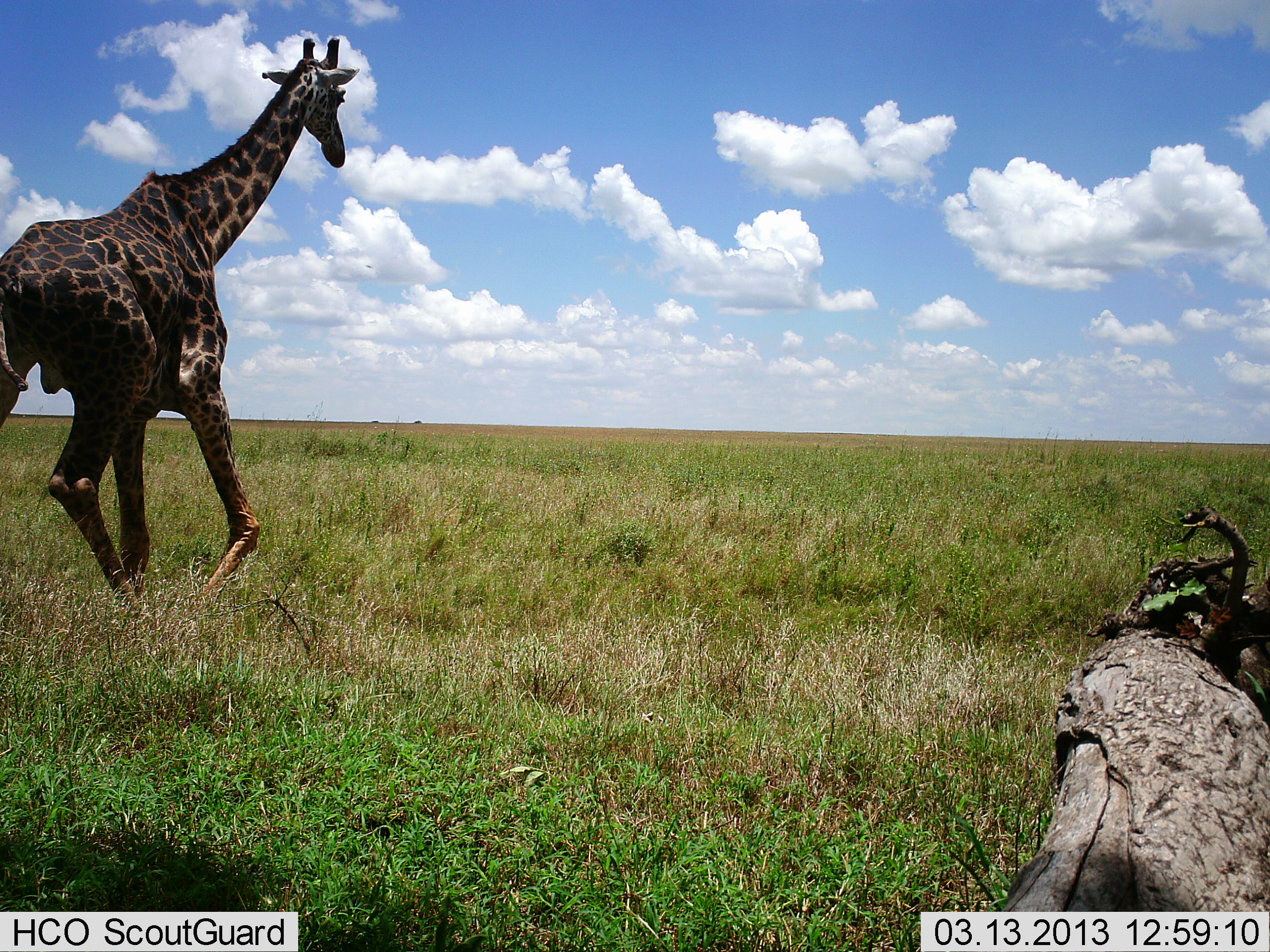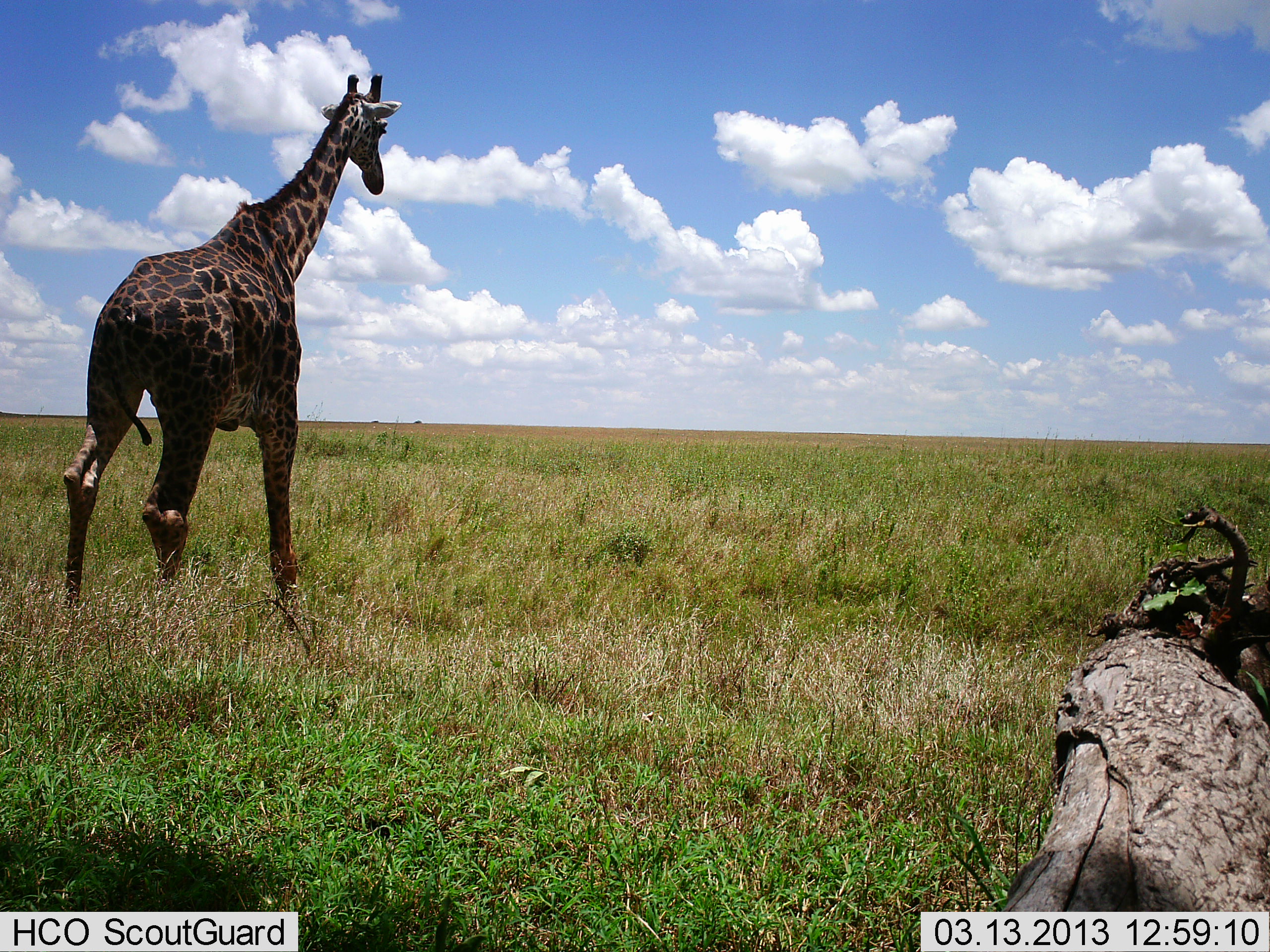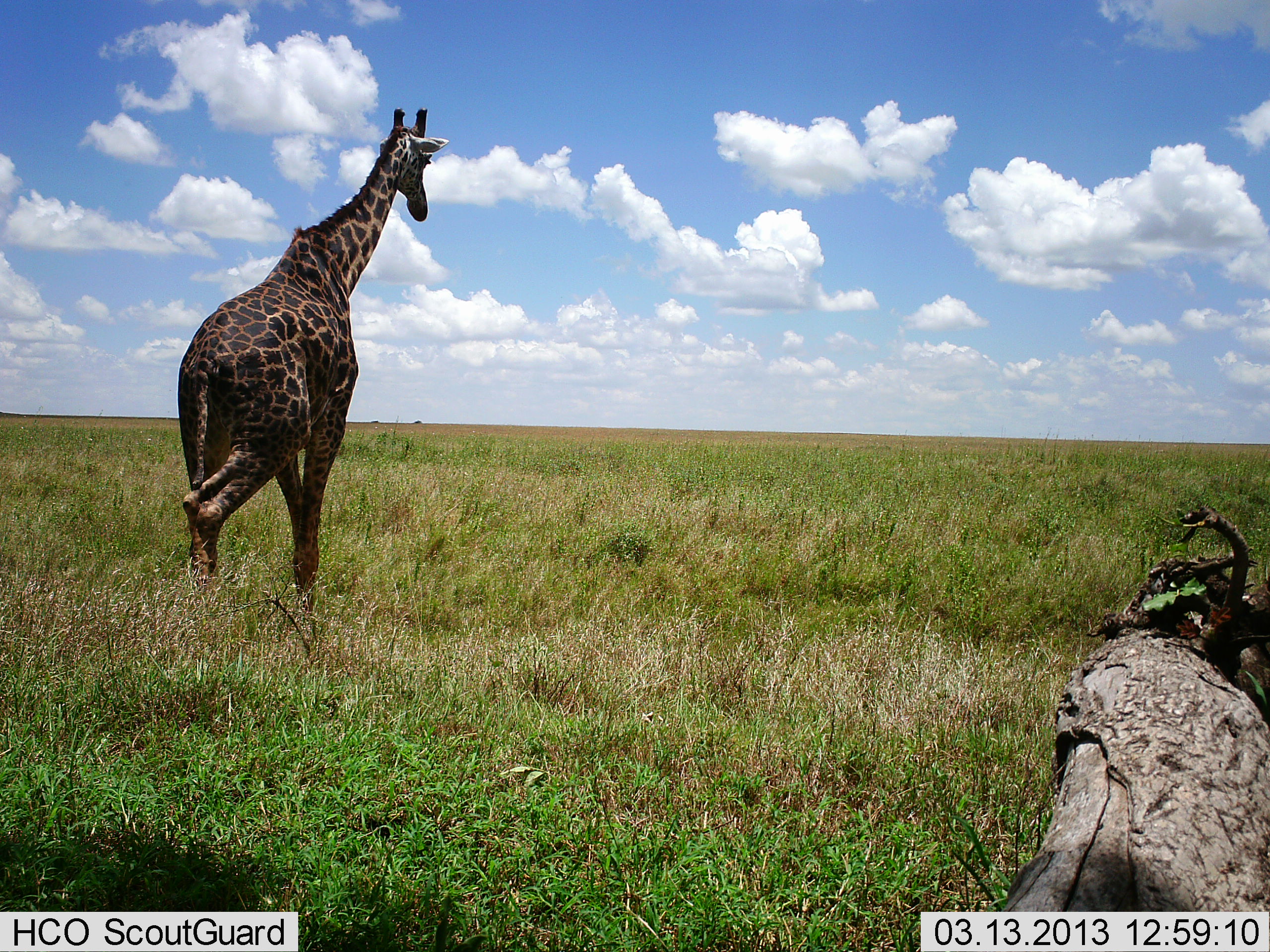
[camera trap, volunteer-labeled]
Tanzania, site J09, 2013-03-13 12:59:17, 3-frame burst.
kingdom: Animalia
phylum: Chordata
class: Mammalia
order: Artiodactyla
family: Giraffidae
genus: Giraffa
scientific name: Giraffa camelopardalis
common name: giraffe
Giraffe (Giraffa camelopardalis), count 1. Behavior (volunteer vote fractions): standing 13%, resting 0%, moving 89%, interacting 0%. Young present (vote fraction): 0%. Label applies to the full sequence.